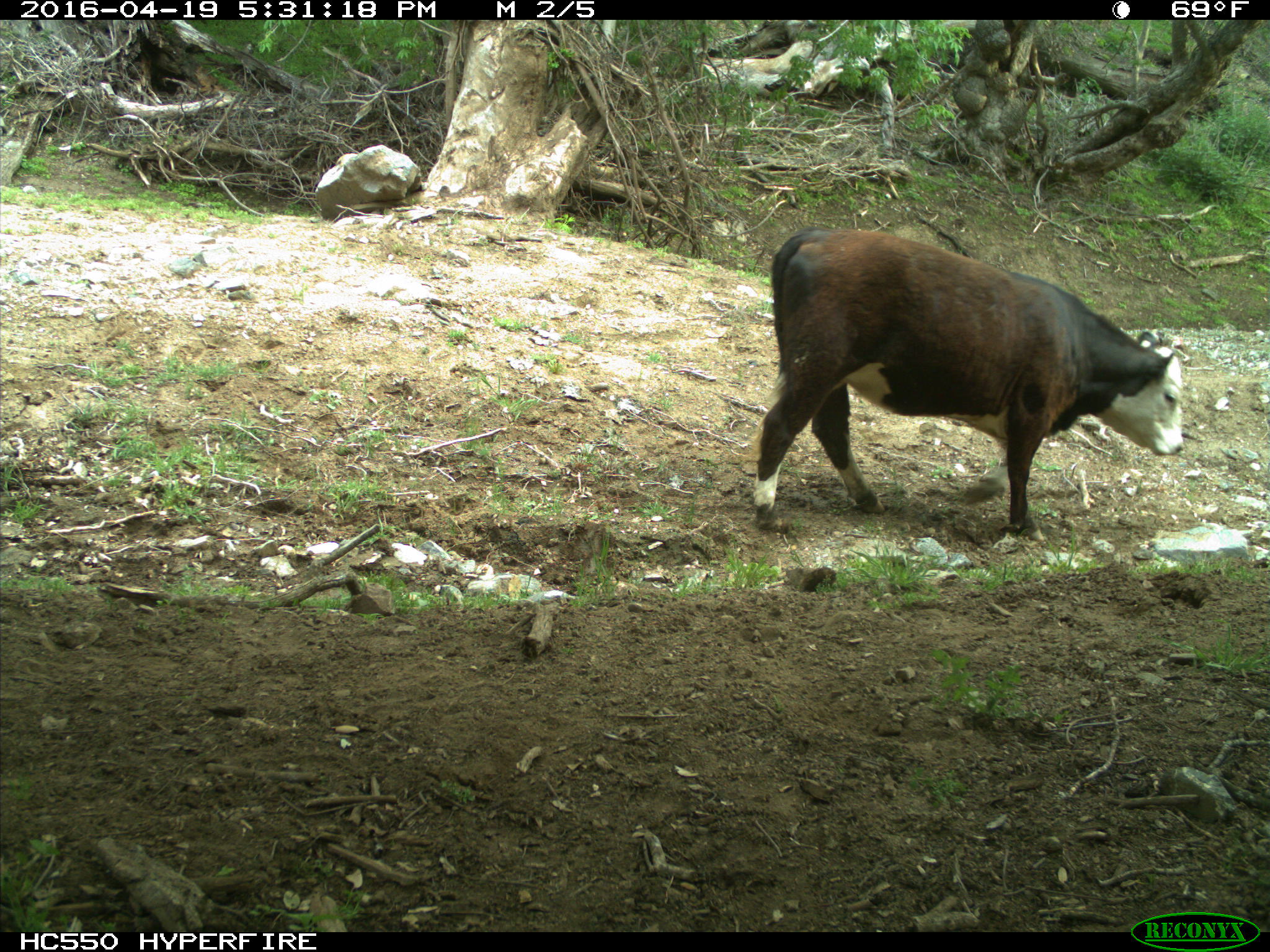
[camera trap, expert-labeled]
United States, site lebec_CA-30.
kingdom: Animalia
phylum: Chordata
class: Mammalia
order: Artiodactyla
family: Bovidae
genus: Bos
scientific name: Bos taurus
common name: domestic cow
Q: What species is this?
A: Bos taurus (domestic cow).